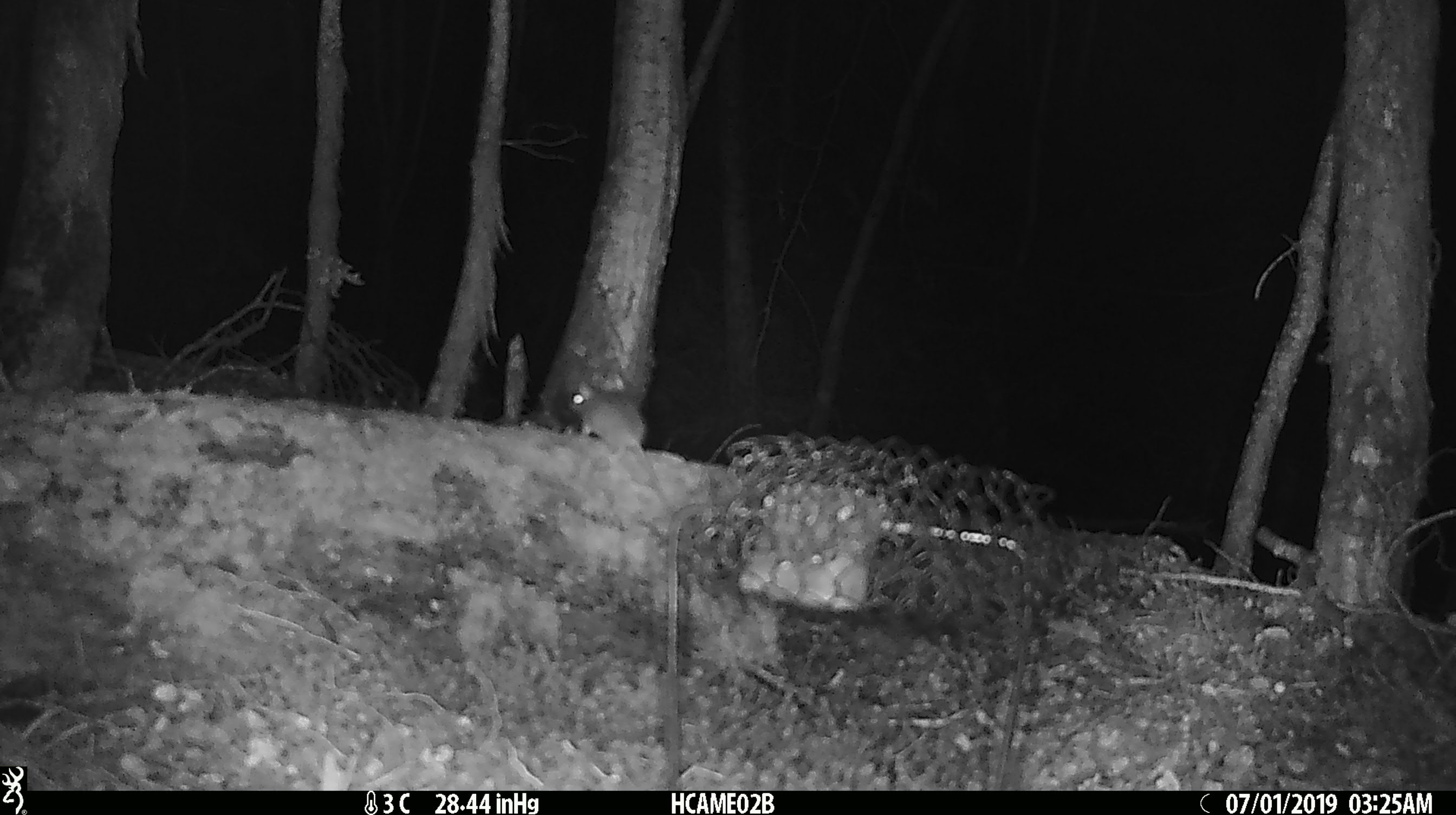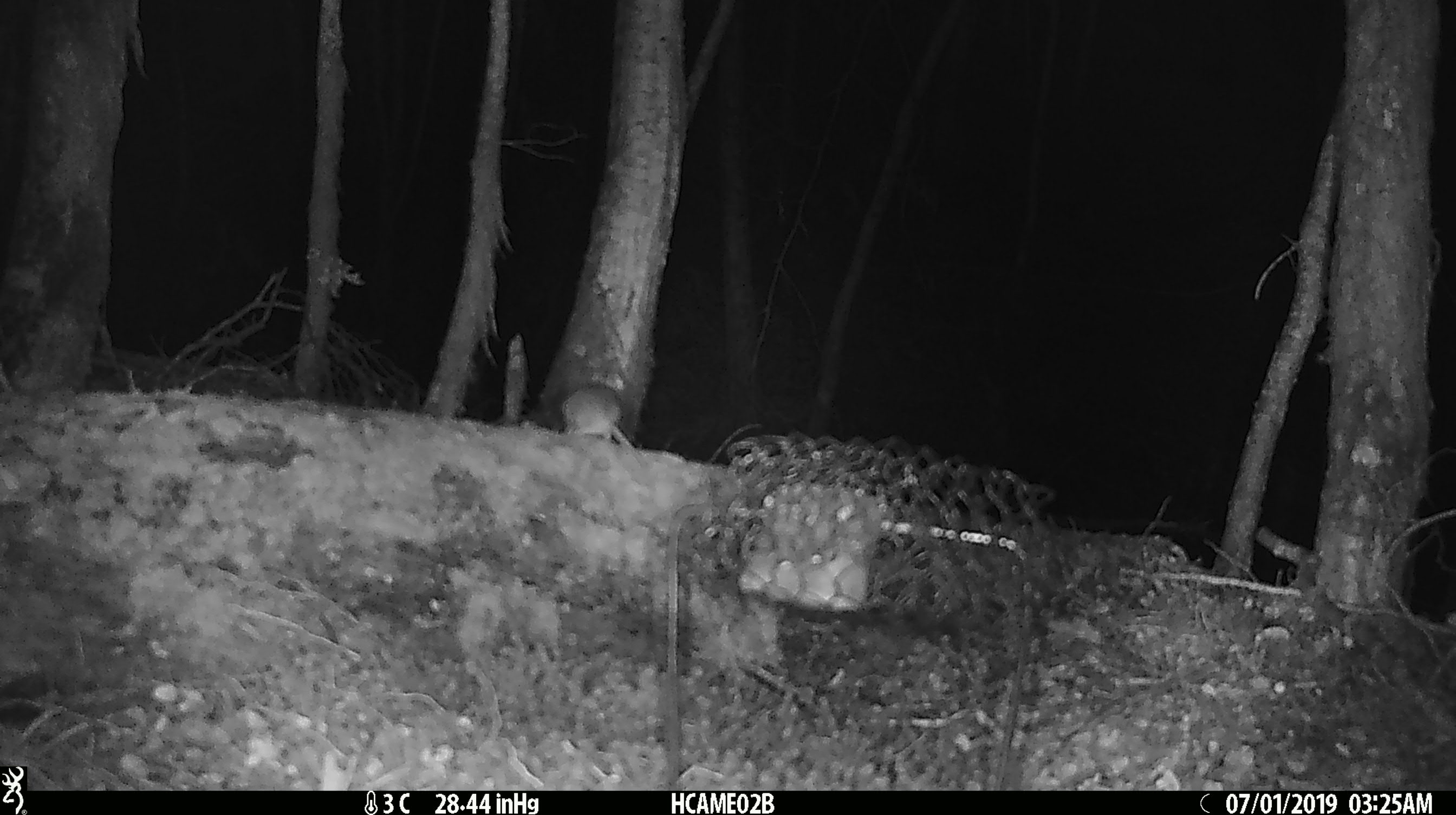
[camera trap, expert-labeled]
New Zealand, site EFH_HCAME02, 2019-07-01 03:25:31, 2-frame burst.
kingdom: Animalia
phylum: Chordata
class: Mammalia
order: Rodentia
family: Muridae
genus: Mus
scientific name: Mus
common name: mouse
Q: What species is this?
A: Mouse (Mus).